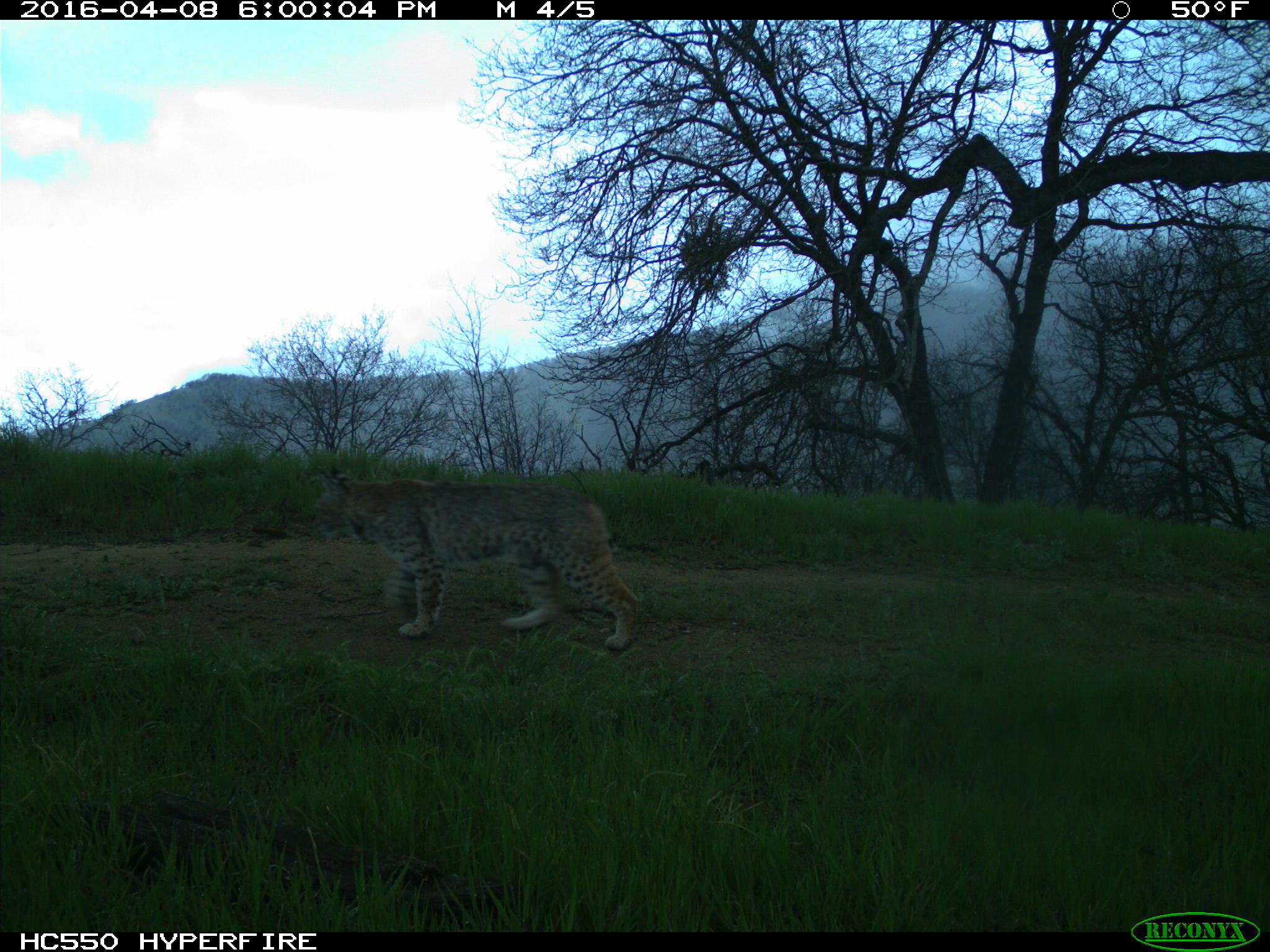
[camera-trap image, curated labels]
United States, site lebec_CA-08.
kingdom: Animalia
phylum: Chordata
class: Mammalia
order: Carnivora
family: Felidae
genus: Lynx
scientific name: Lynx rufus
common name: bobcat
Lynx rufus (bobcat).